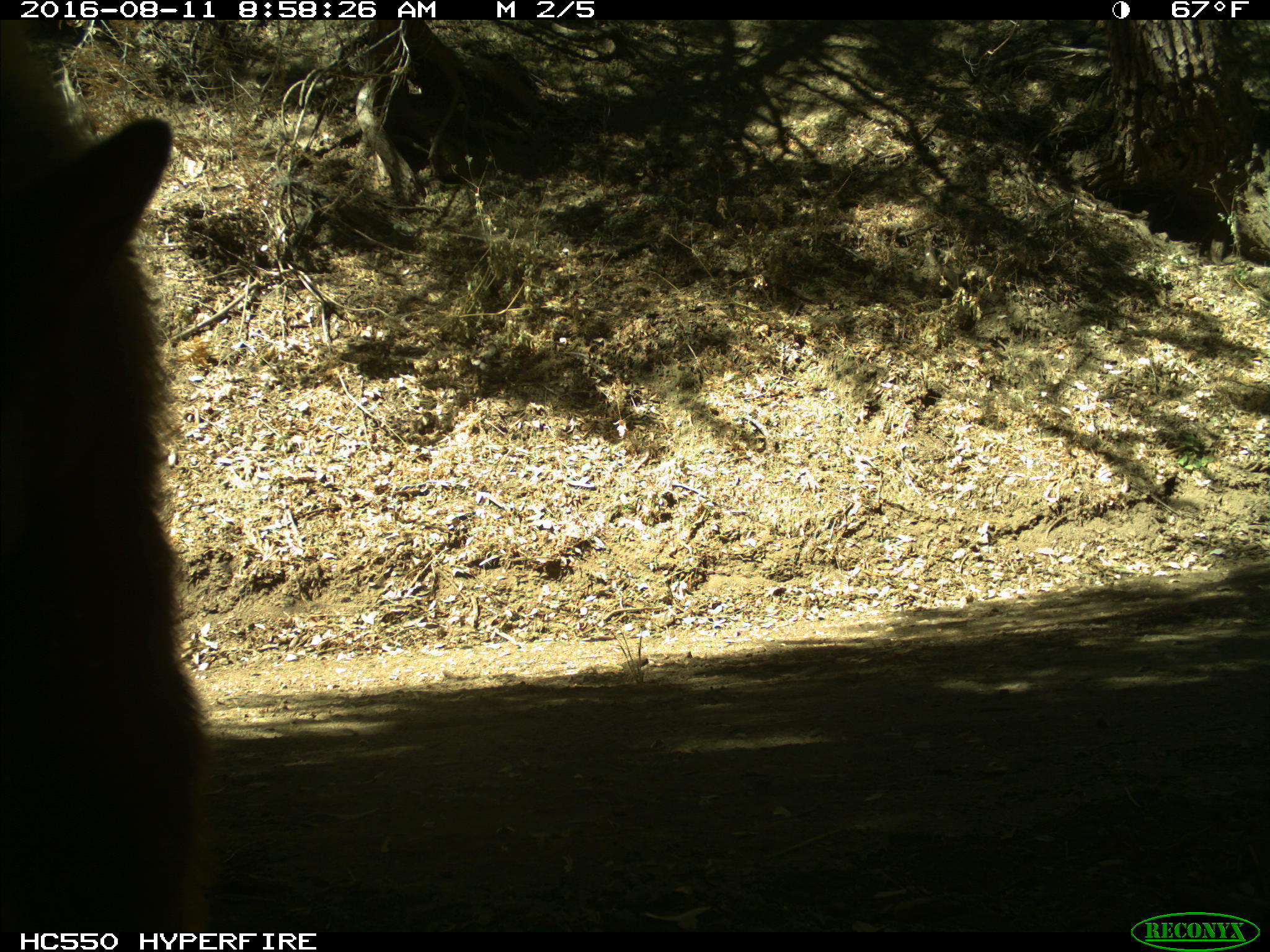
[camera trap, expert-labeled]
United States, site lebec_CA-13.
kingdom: Animalia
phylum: Chordata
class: Mammalia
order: Carnivora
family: Ursidae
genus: Ursus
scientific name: Ursus americanus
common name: american black bear